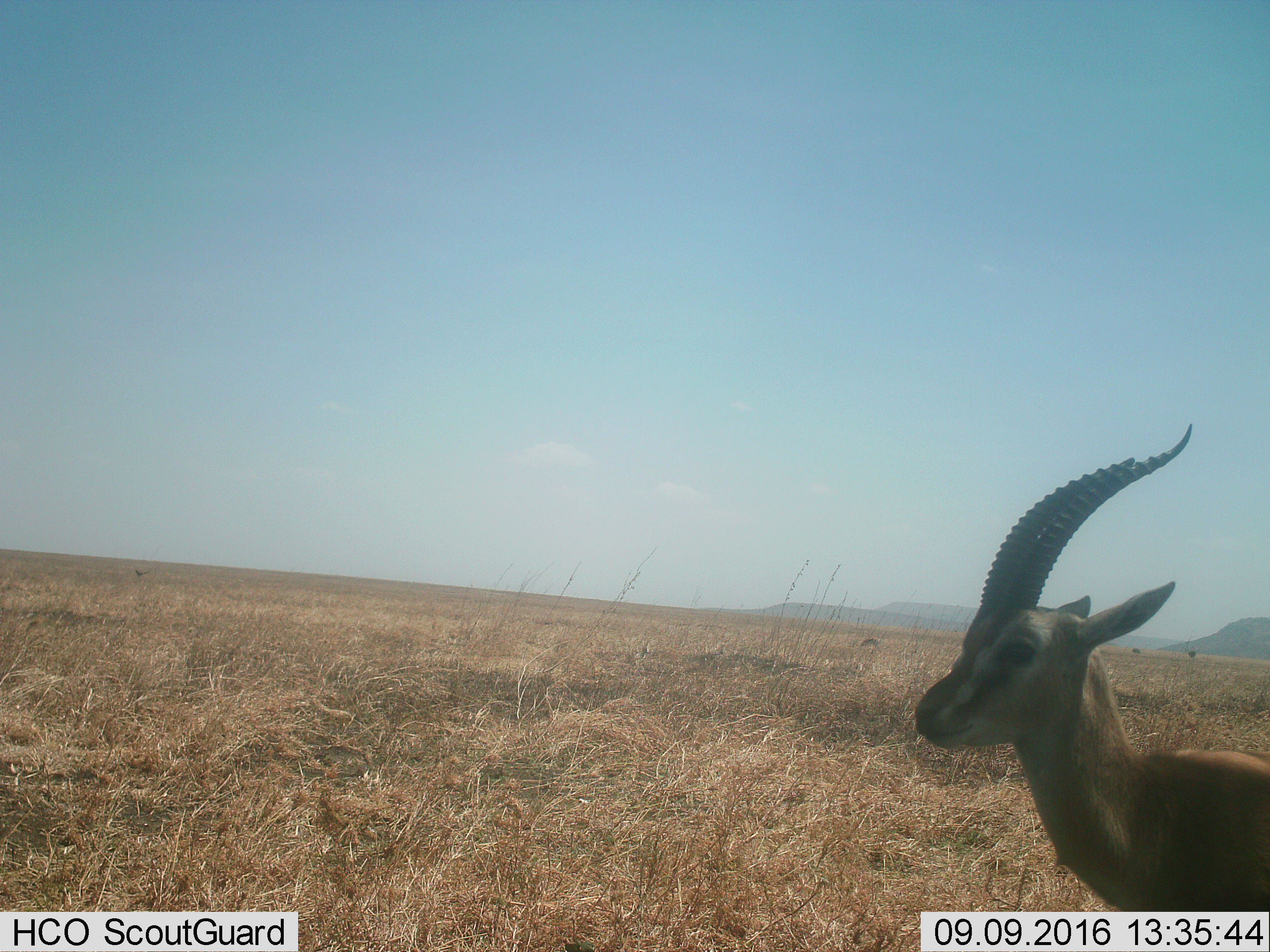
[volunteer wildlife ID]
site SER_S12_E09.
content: unidentified animal